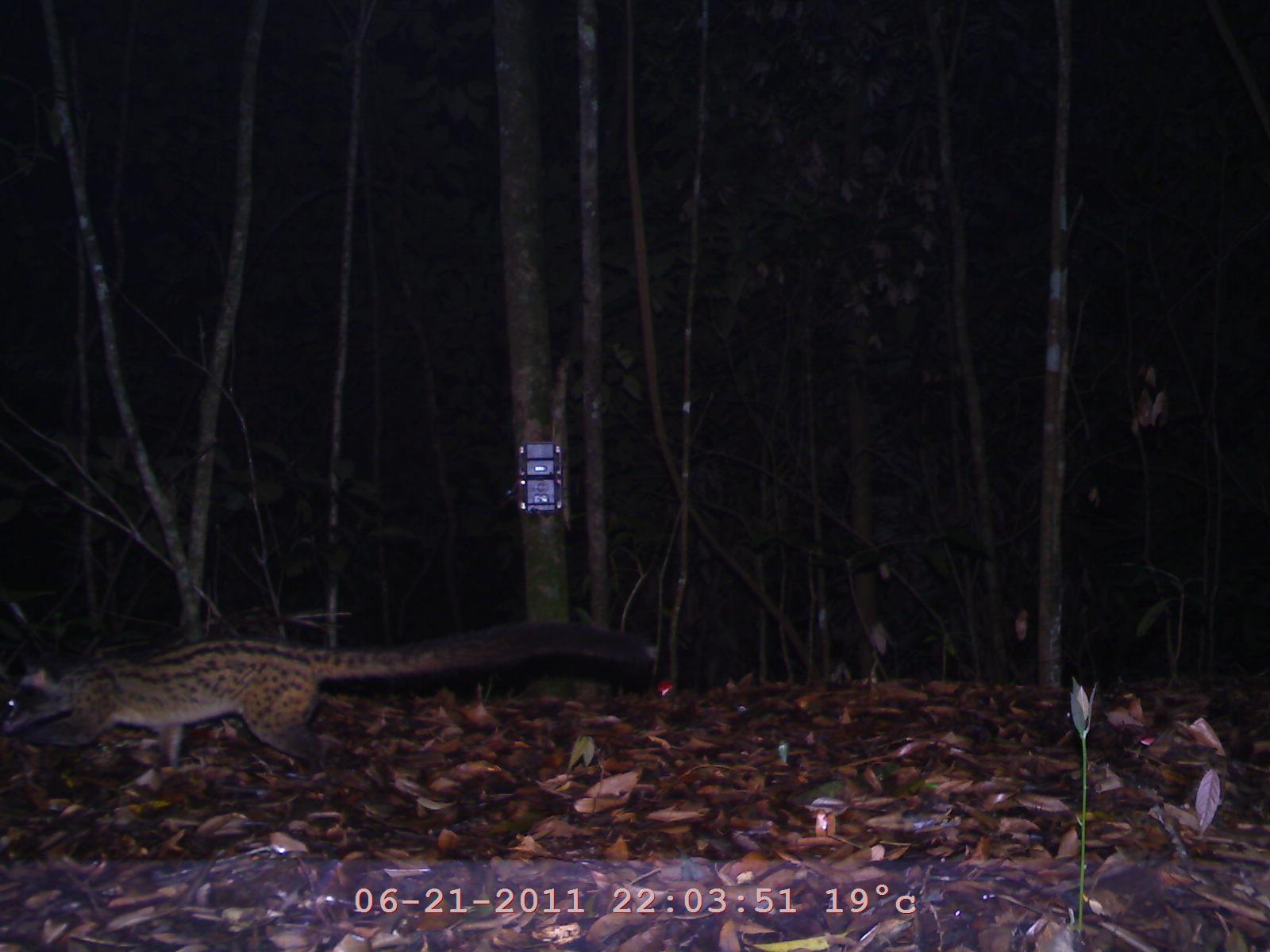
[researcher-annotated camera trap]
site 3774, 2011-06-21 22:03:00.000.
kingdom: Animalia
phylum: Chordata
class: Mammalia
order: Carnivora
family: Viverridae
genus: Paradoxurus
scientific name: Paradoxurus hermaphroditus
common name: asian palm civet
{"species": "Paradoxurus hermaphroditus (asian palm civet)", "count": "1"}